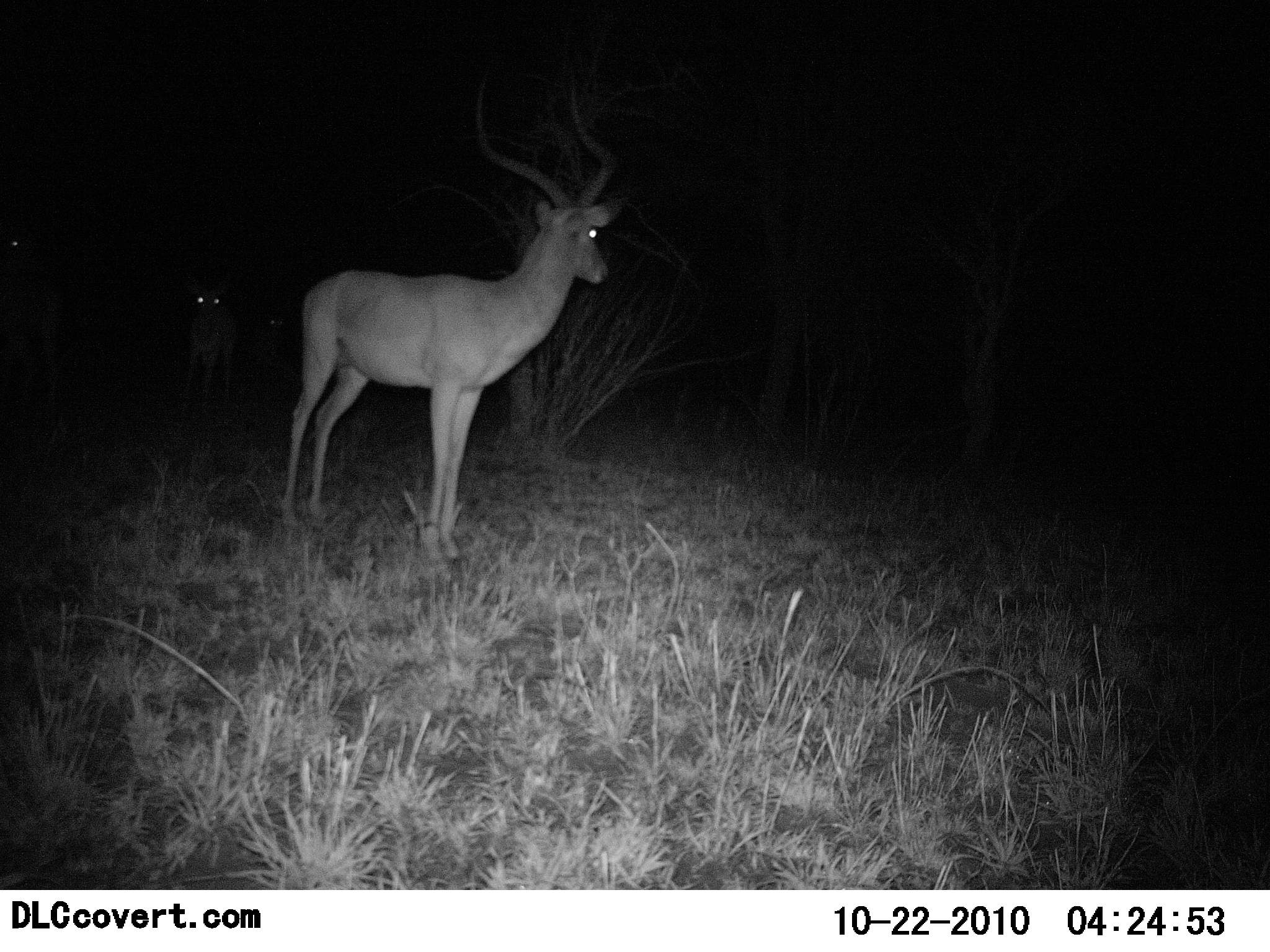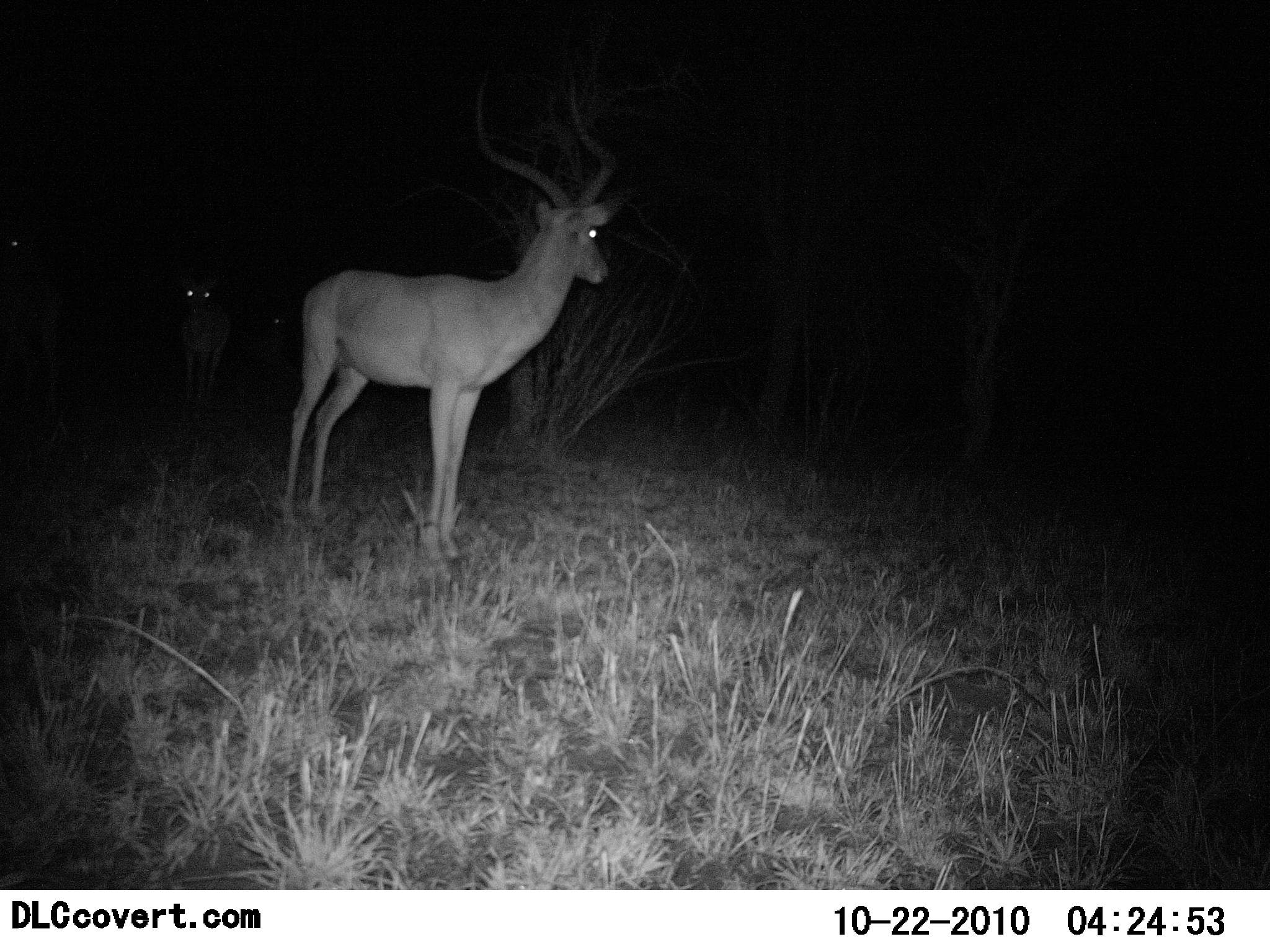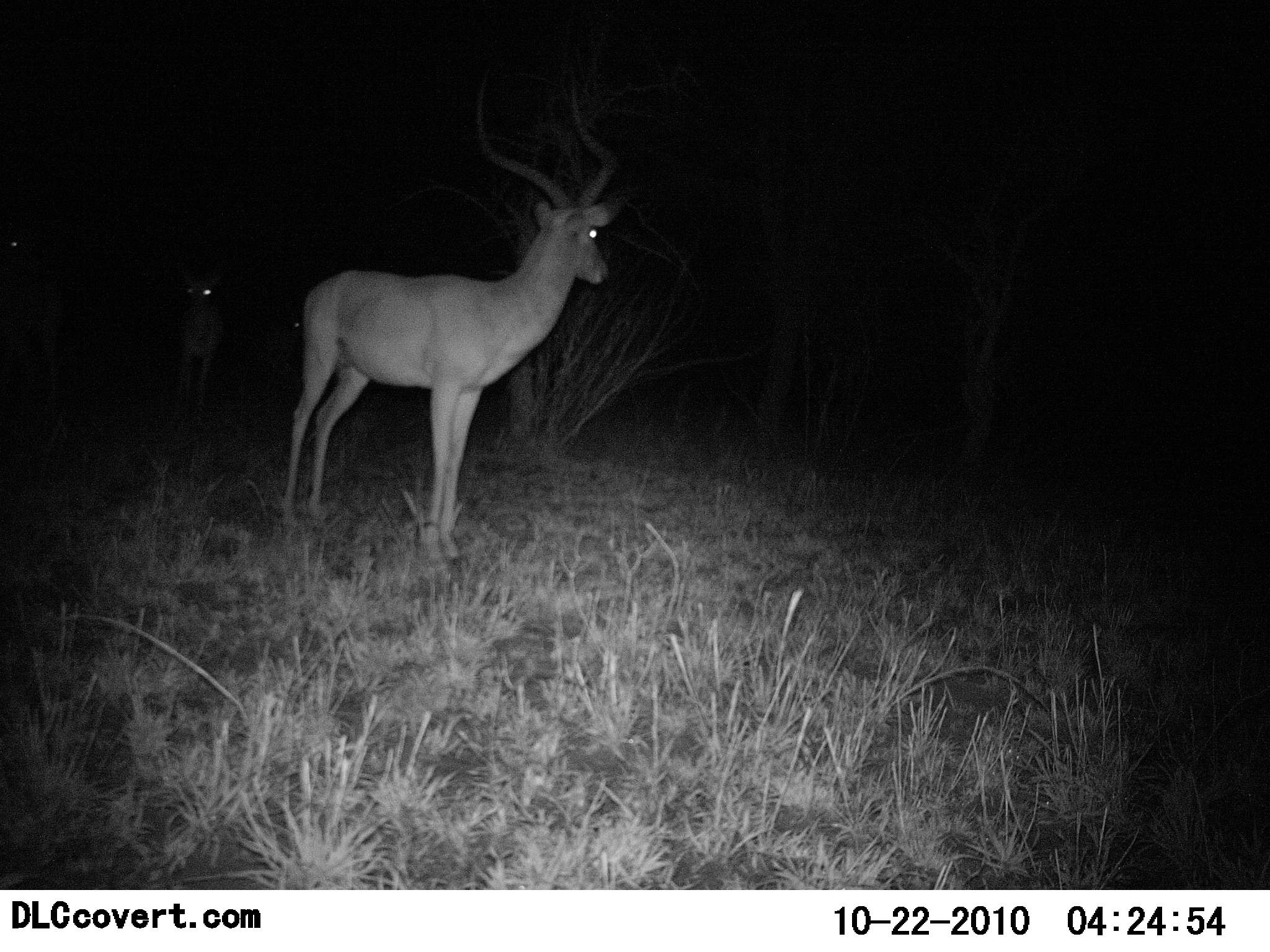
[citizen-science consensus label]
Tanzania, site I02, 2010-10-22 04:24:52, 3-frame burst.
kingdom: Animalia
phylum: Chordata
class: Mammalia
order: Artiodactyla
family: Bovidae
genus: Aepyceros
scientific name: Aepyceros melampus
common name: impala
Impala (Aepyceros melampus), count 3. Behavior (volunteer vote fractions): standing 100%, resting 0%, moving 33%, interacting 0%. Young present (vote fraction): 0%. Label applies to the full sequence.